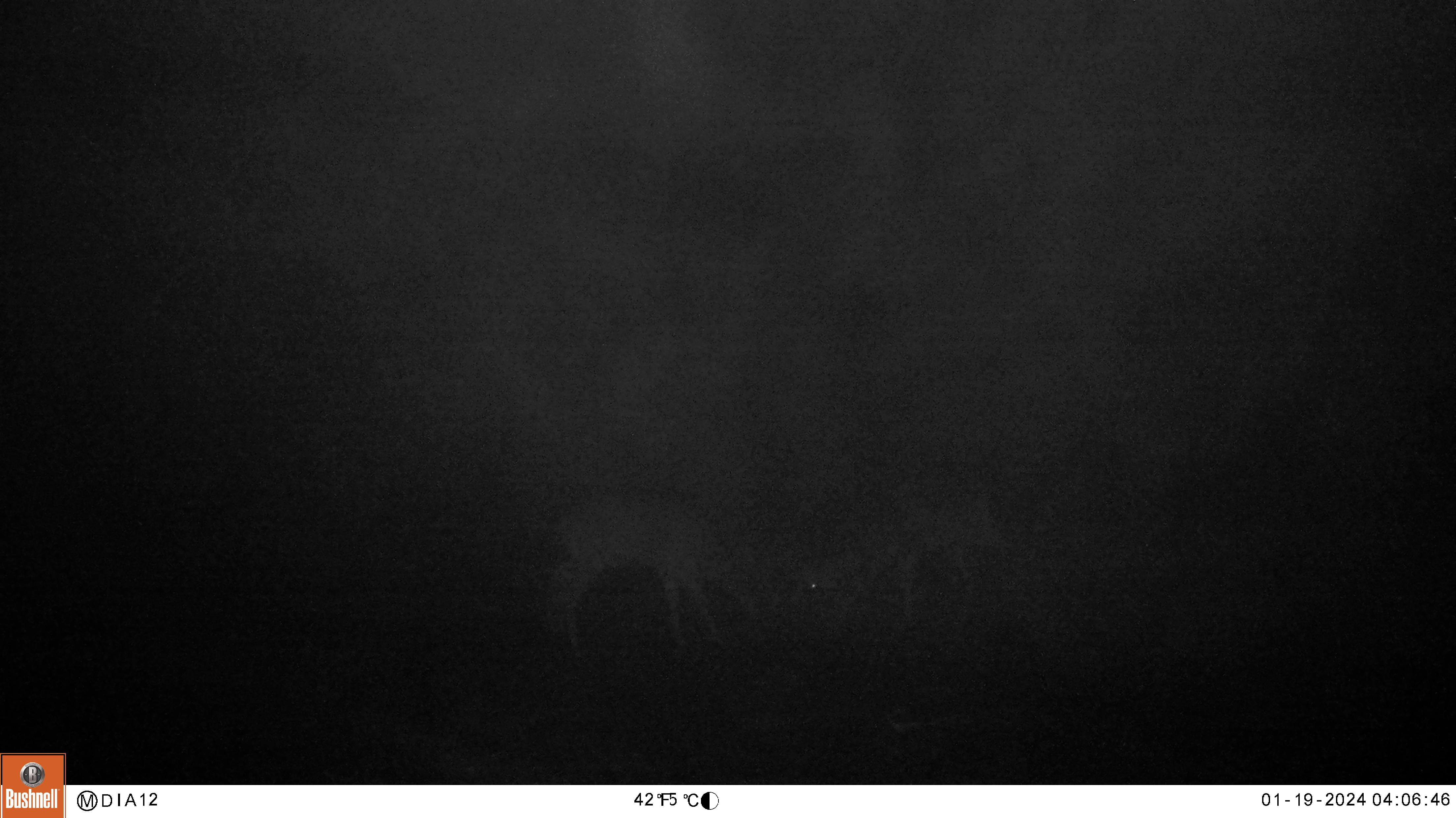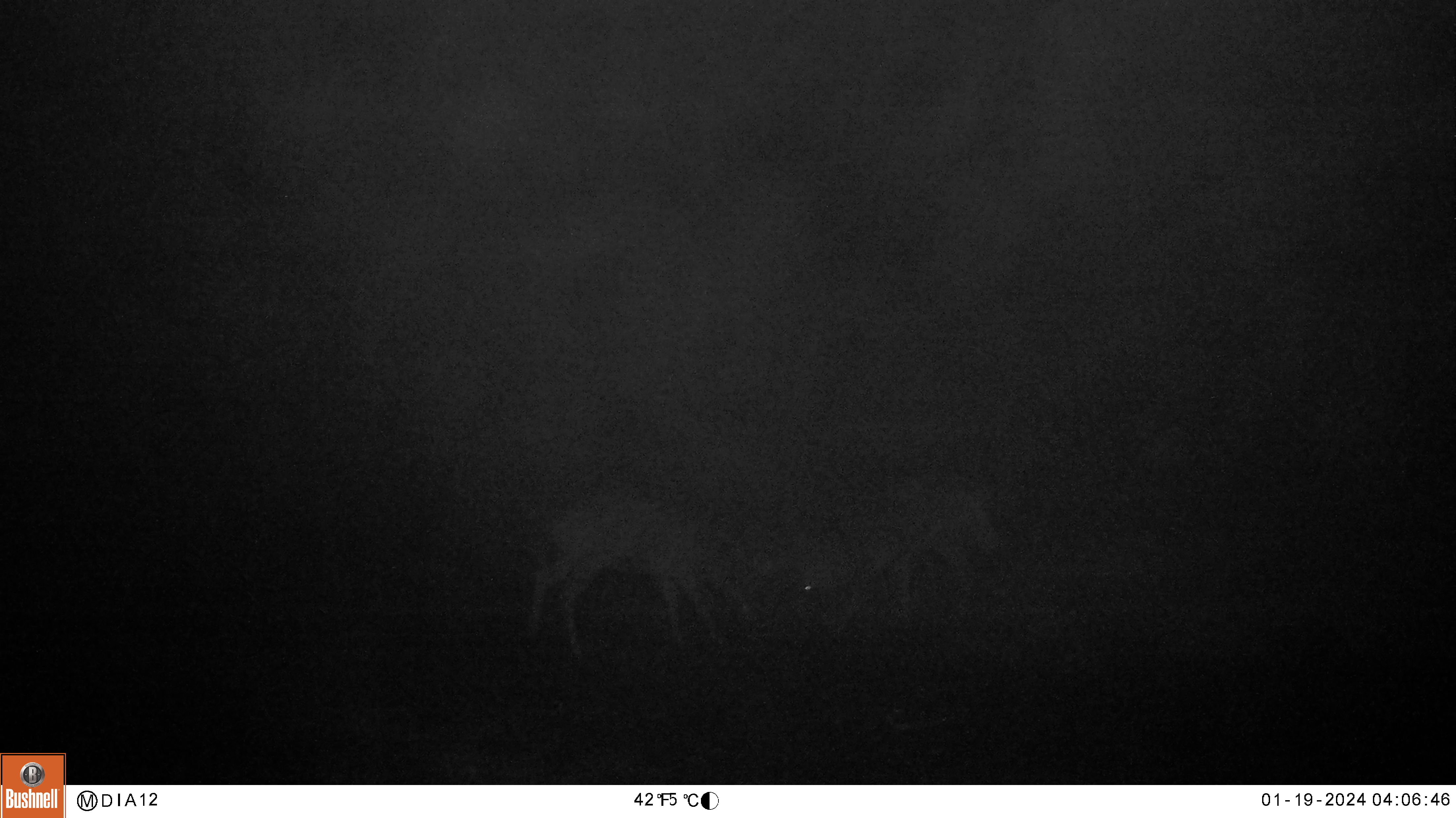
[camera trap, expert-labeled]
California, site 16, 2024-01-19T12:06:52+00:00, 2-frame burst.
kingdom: Animalia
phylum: Chordata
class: Mammalia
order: Artiodactyla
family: Cervidae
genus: Odocoileus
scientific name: Odocoileus hemionus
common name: mule deer